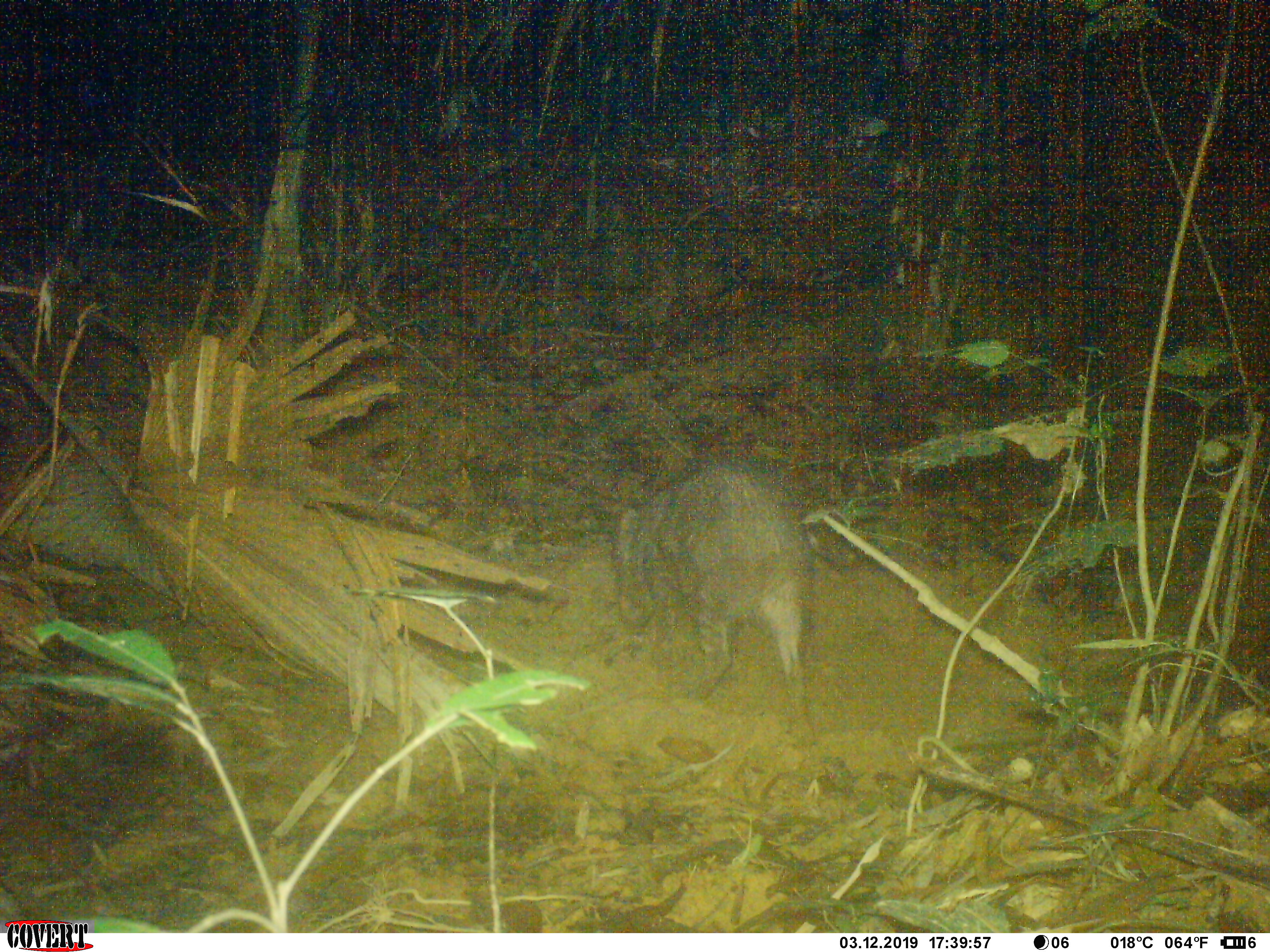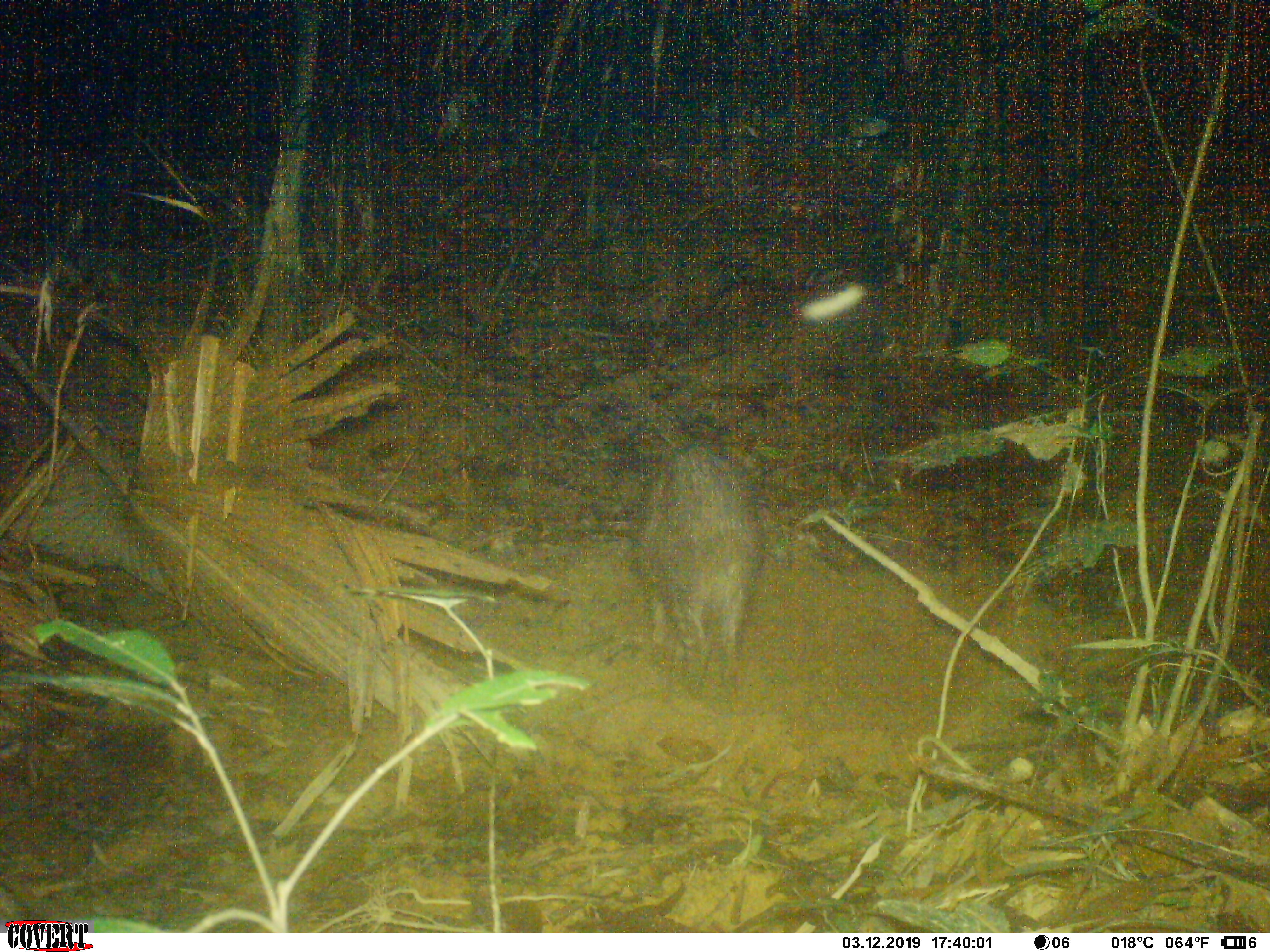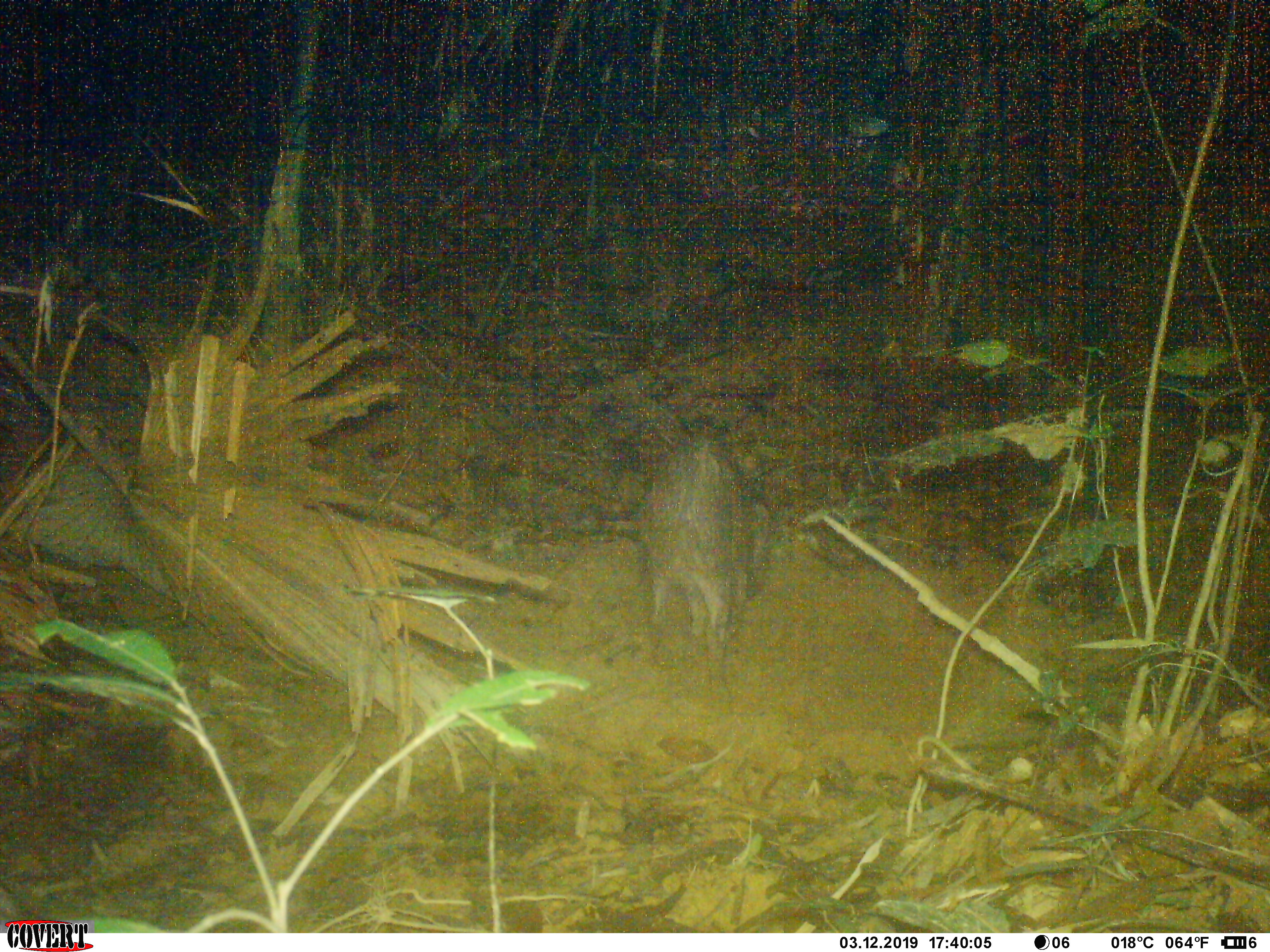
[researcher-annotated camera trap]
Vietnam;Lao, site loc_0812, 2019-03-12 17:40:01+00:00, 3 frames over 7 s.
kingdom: Animalia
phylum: Chordata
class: Mammalia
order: Artiodactyla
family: Suidae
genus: Sus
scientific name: Sus scrofa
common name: eurasian wild pig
Eurasian wild pig (Sus scrofa). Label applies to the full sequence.